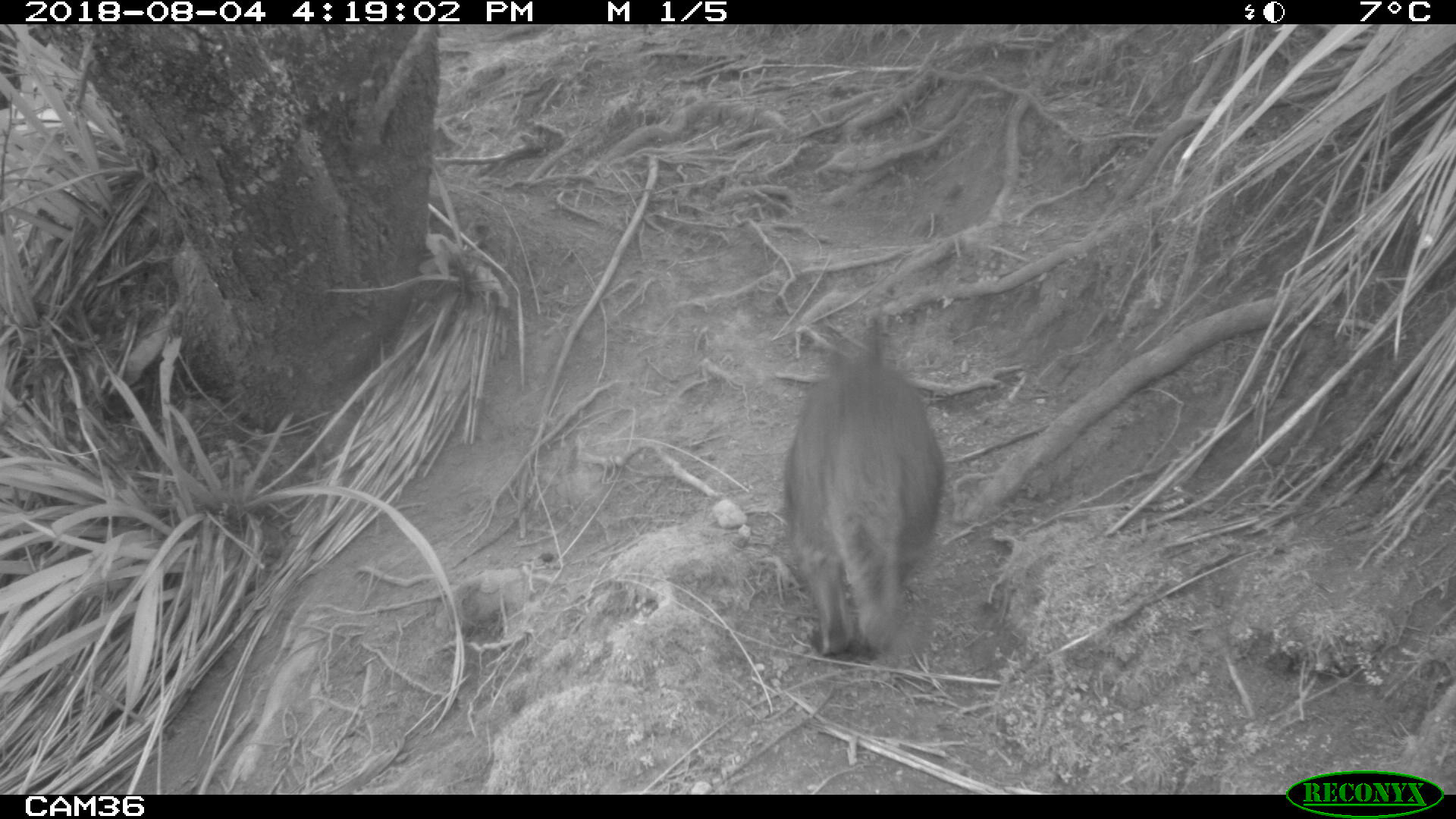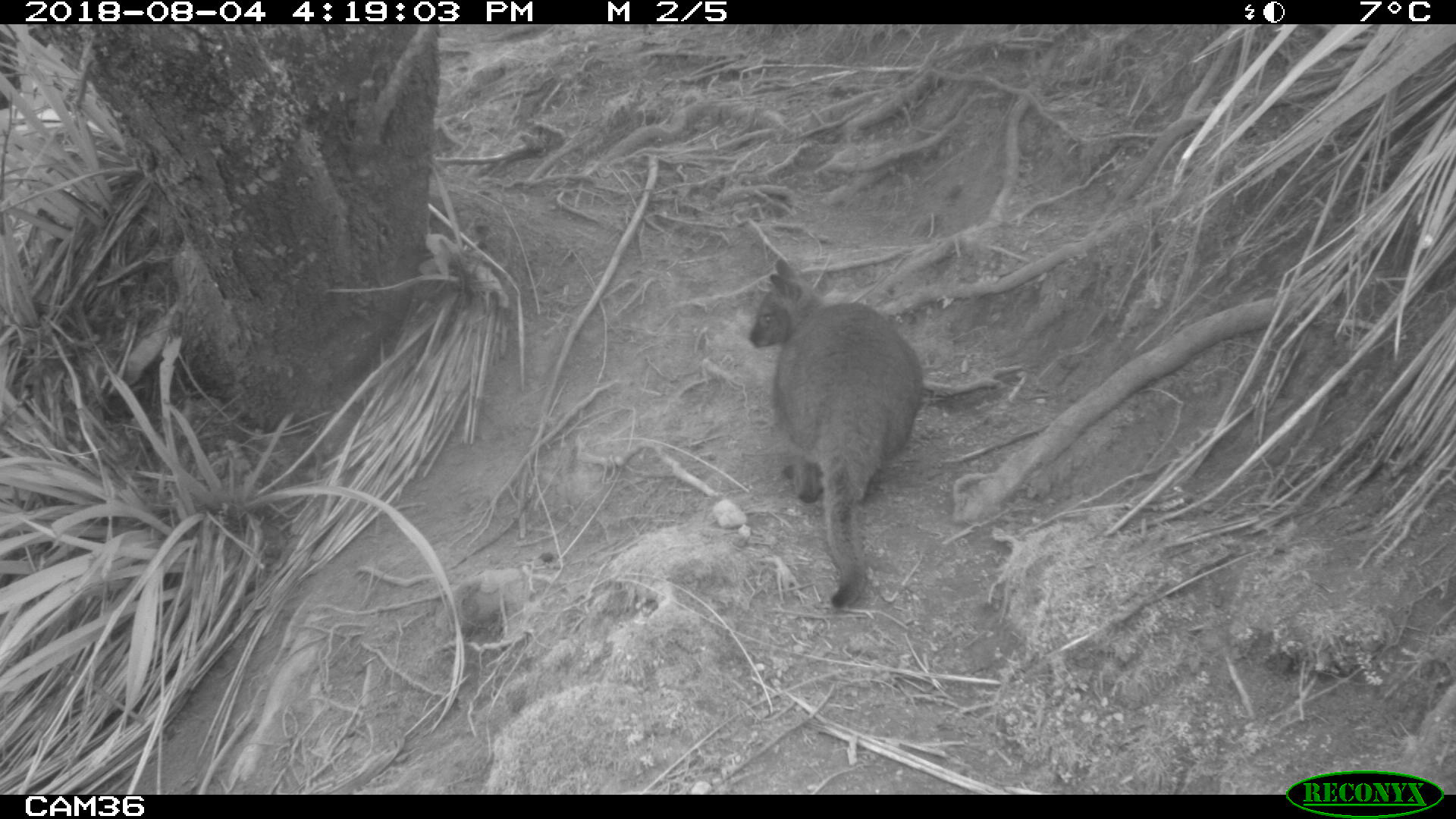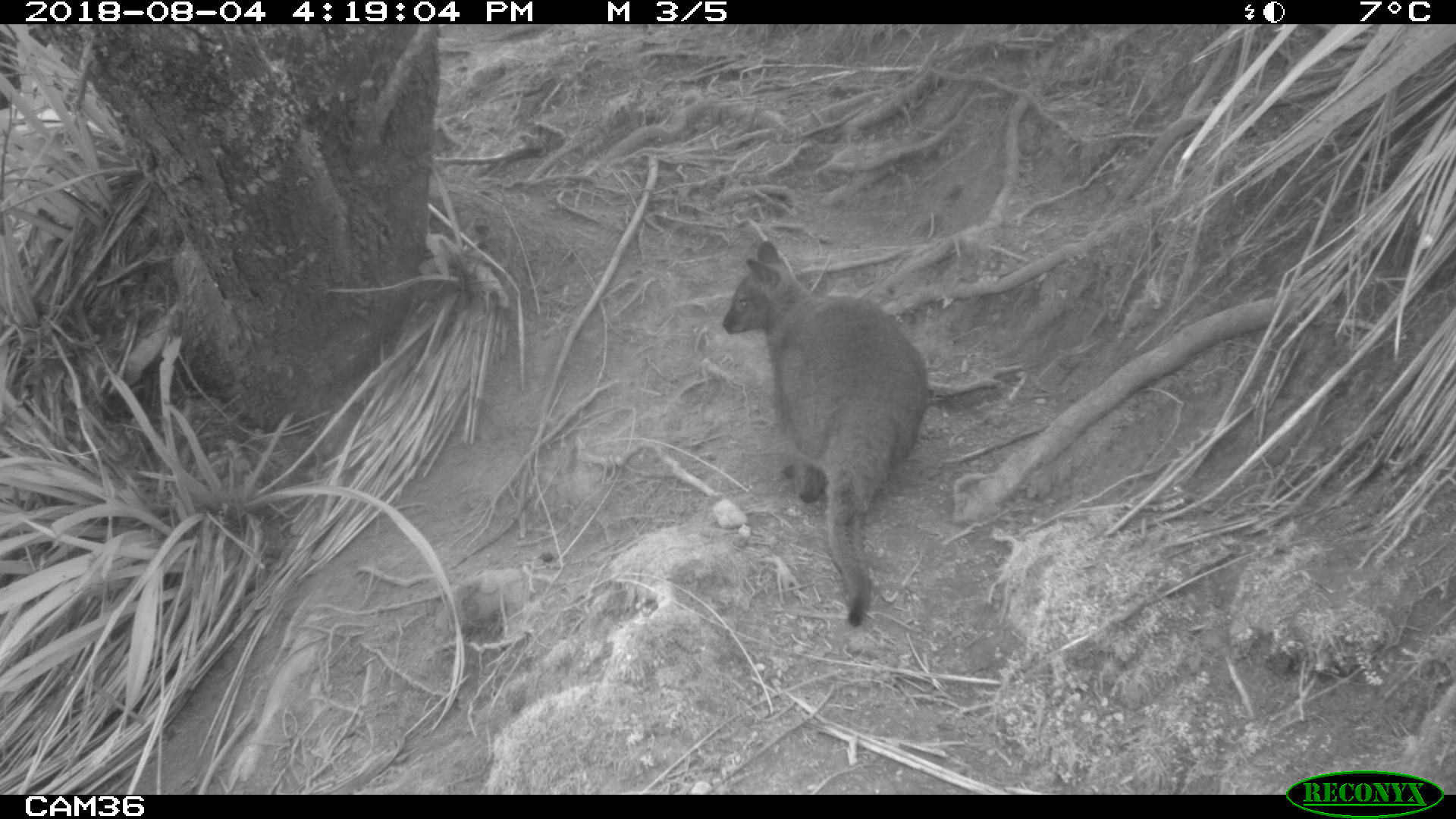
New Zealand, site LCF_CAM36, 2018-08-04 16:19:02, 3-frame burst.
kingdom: Animalia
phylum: Chordata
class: Mammalia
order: Diprotodontia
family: Macropodidae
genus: Notamacropus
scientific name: Notamacropus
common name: wallaby